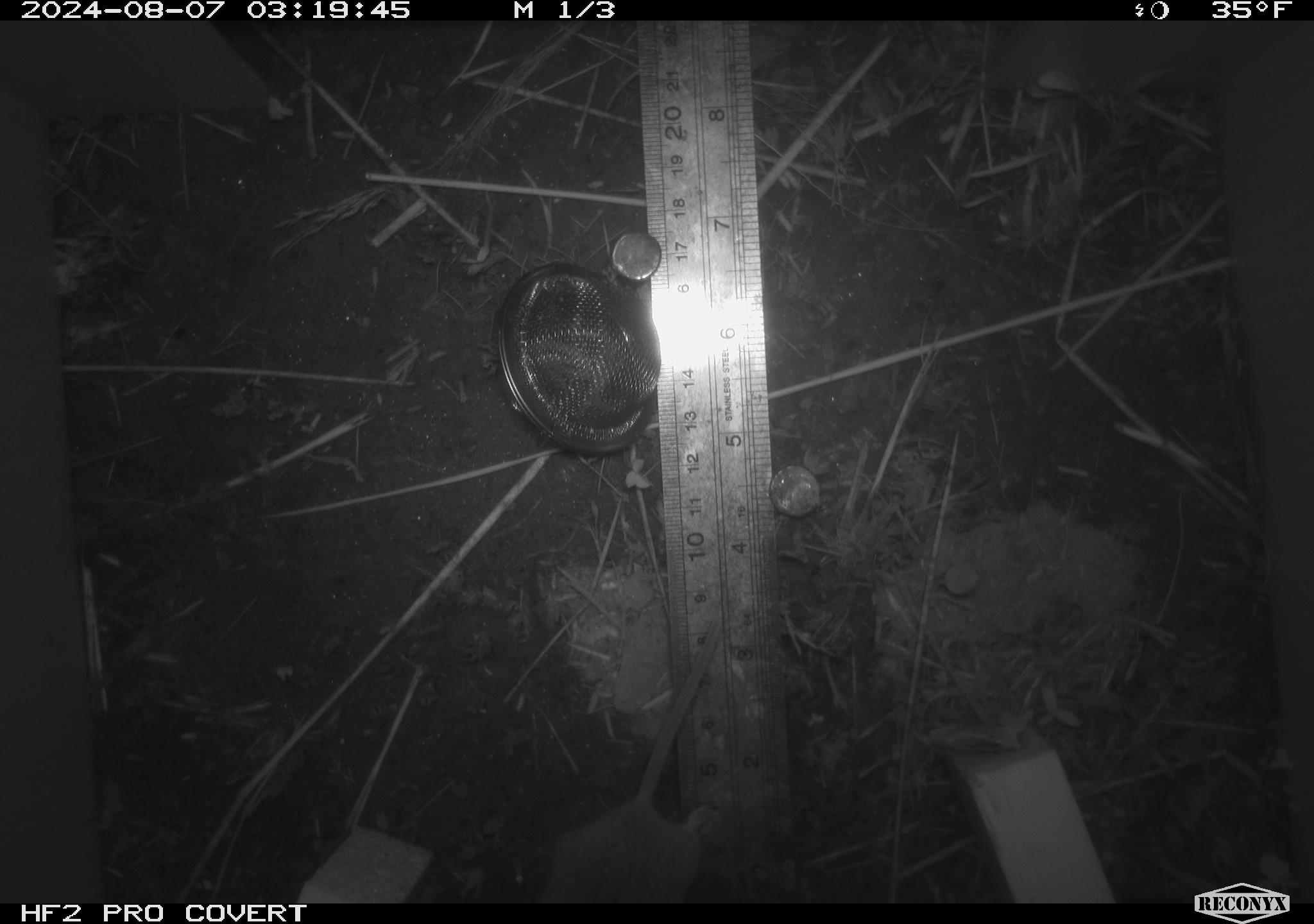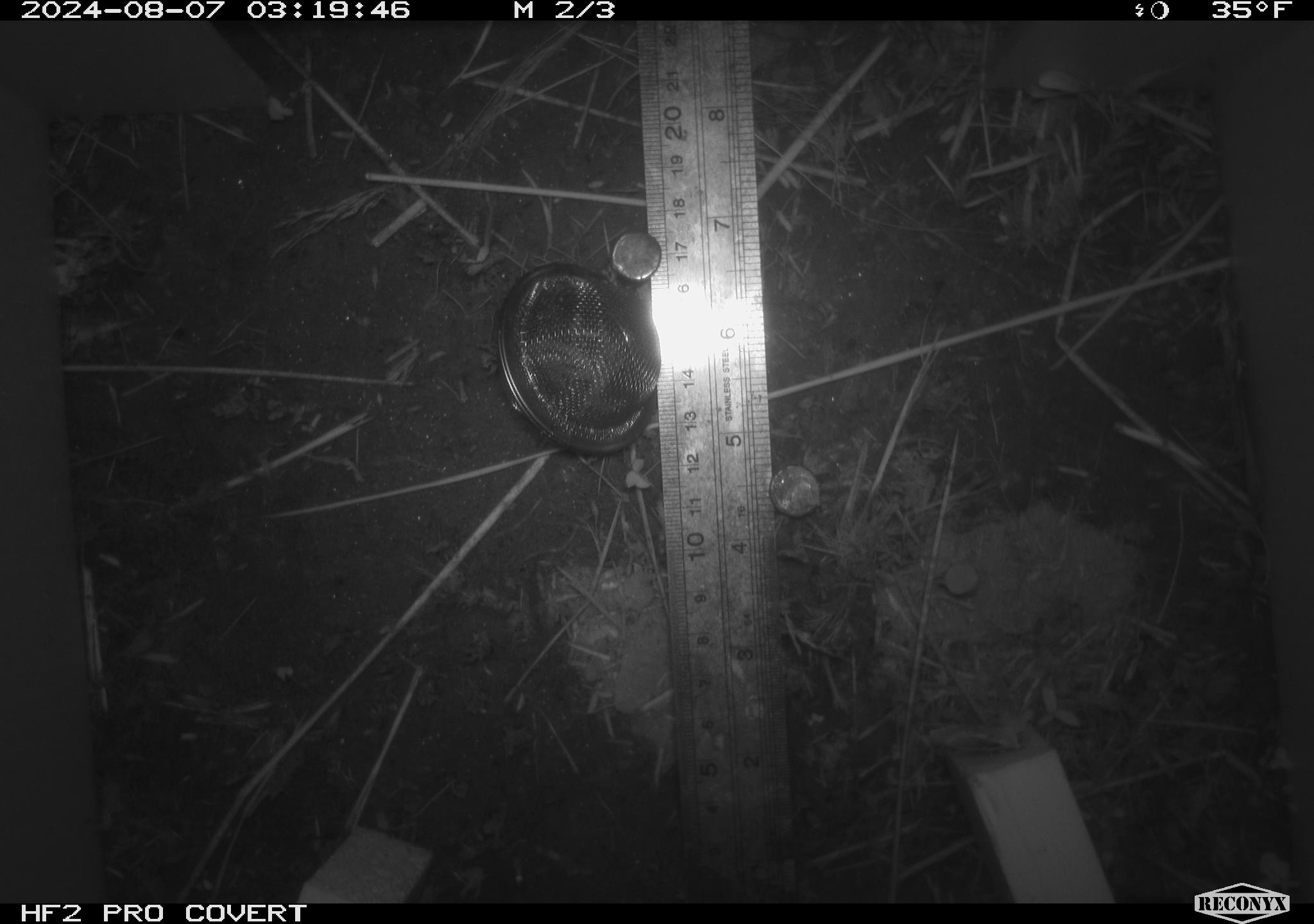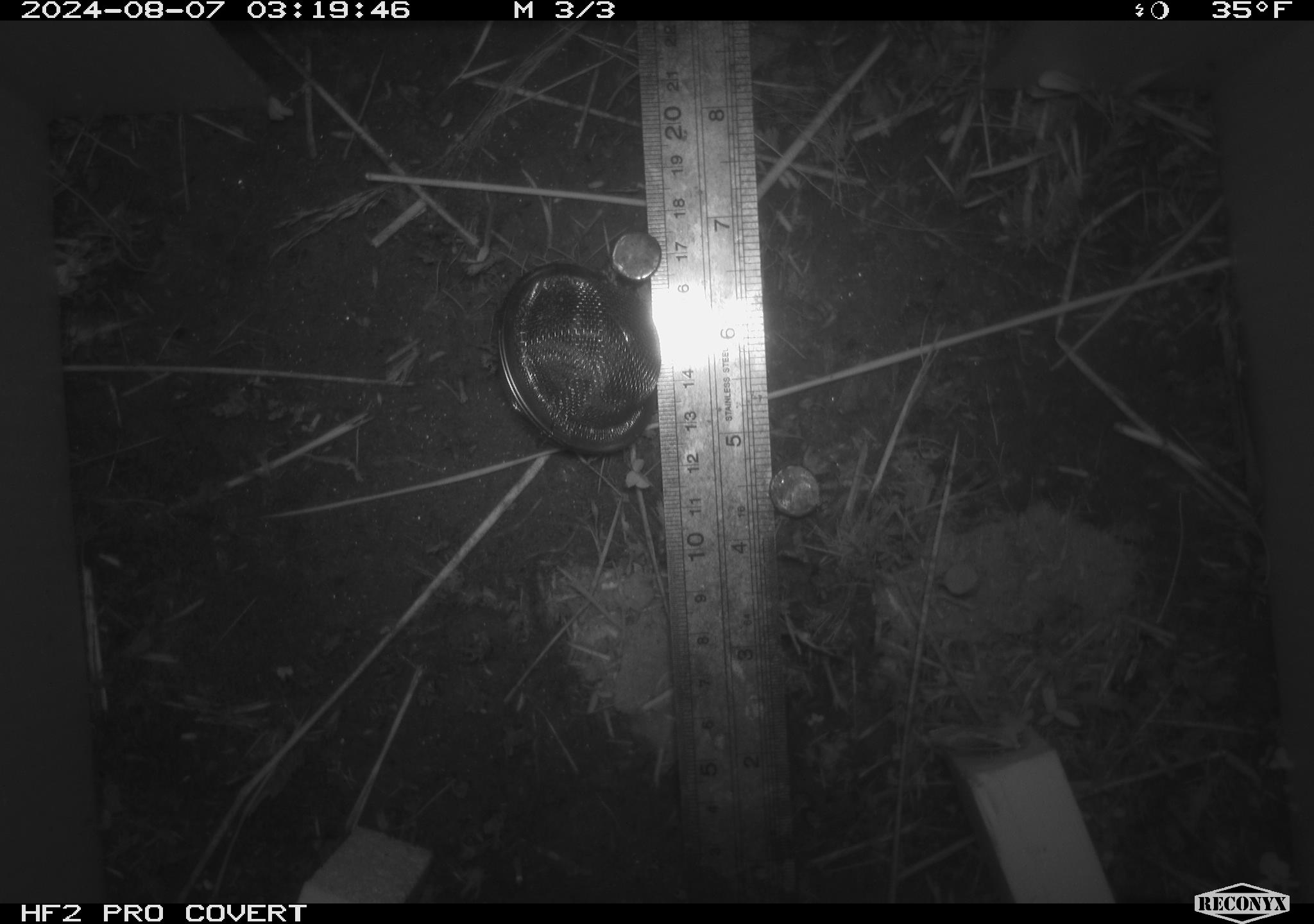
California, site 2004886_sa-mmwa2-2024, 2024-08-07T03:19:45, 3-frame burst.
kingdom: Animalia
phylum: Chordata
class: Mammalia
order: Rodentia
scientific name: Rodentia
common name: mouse species